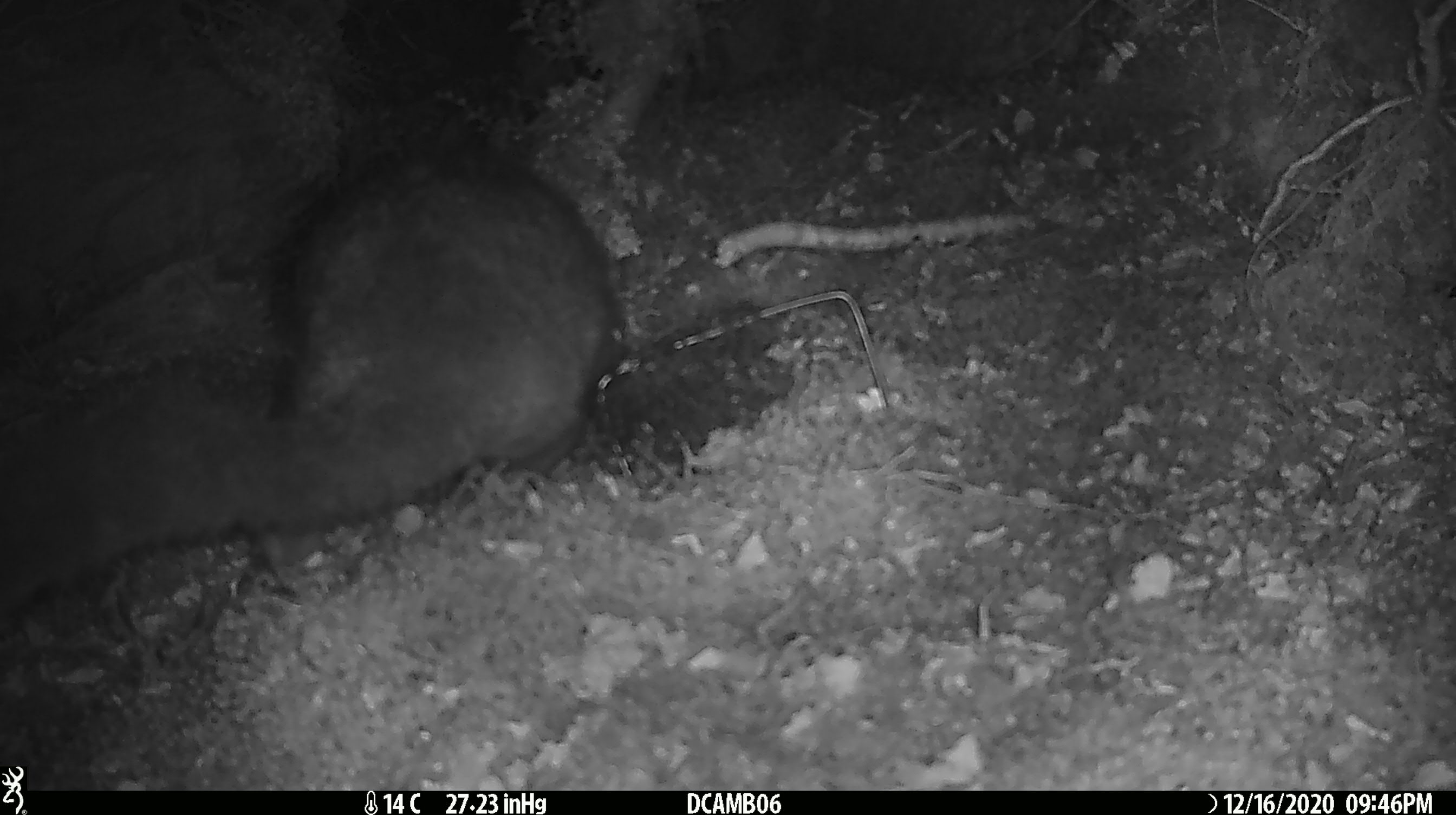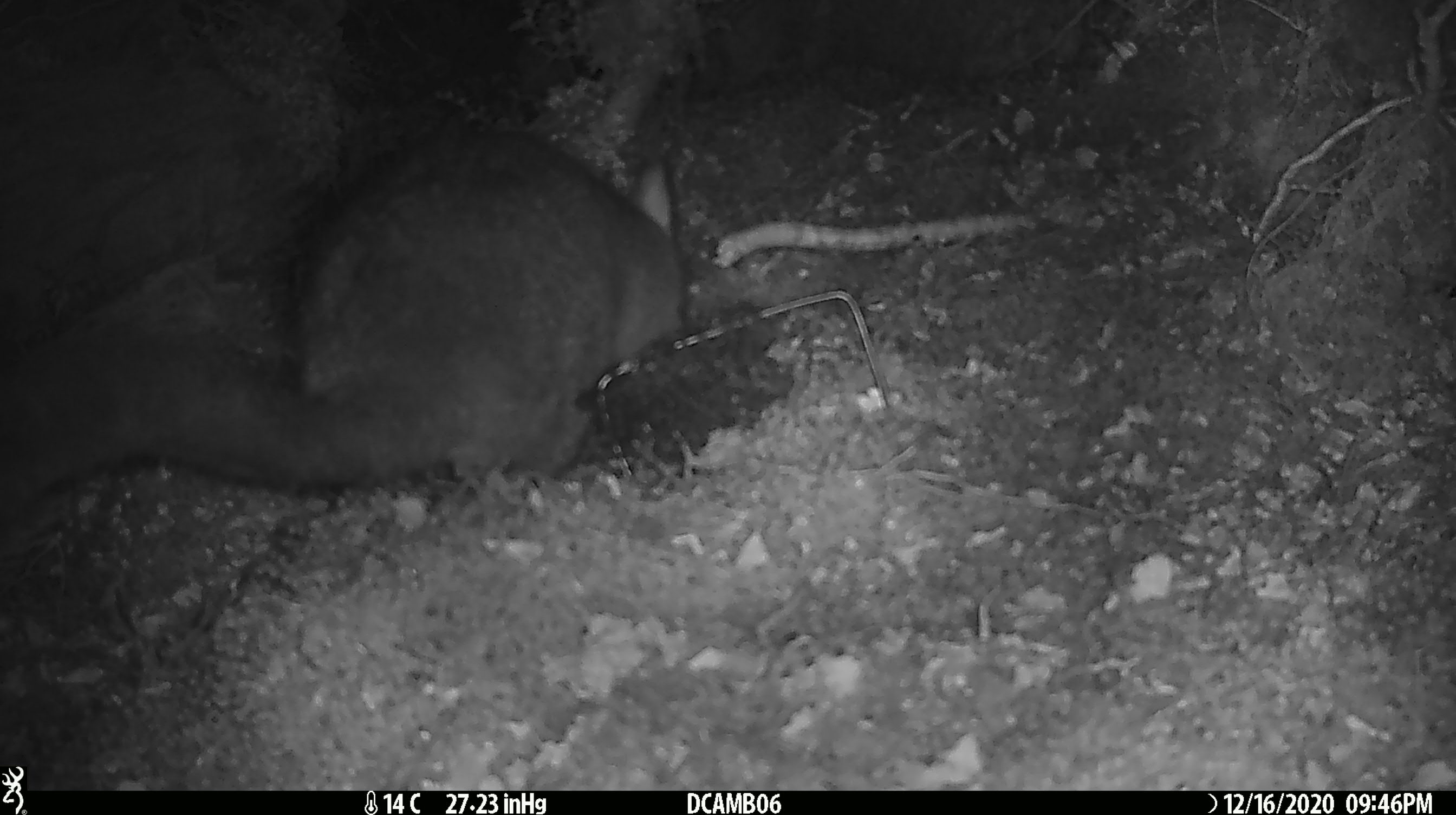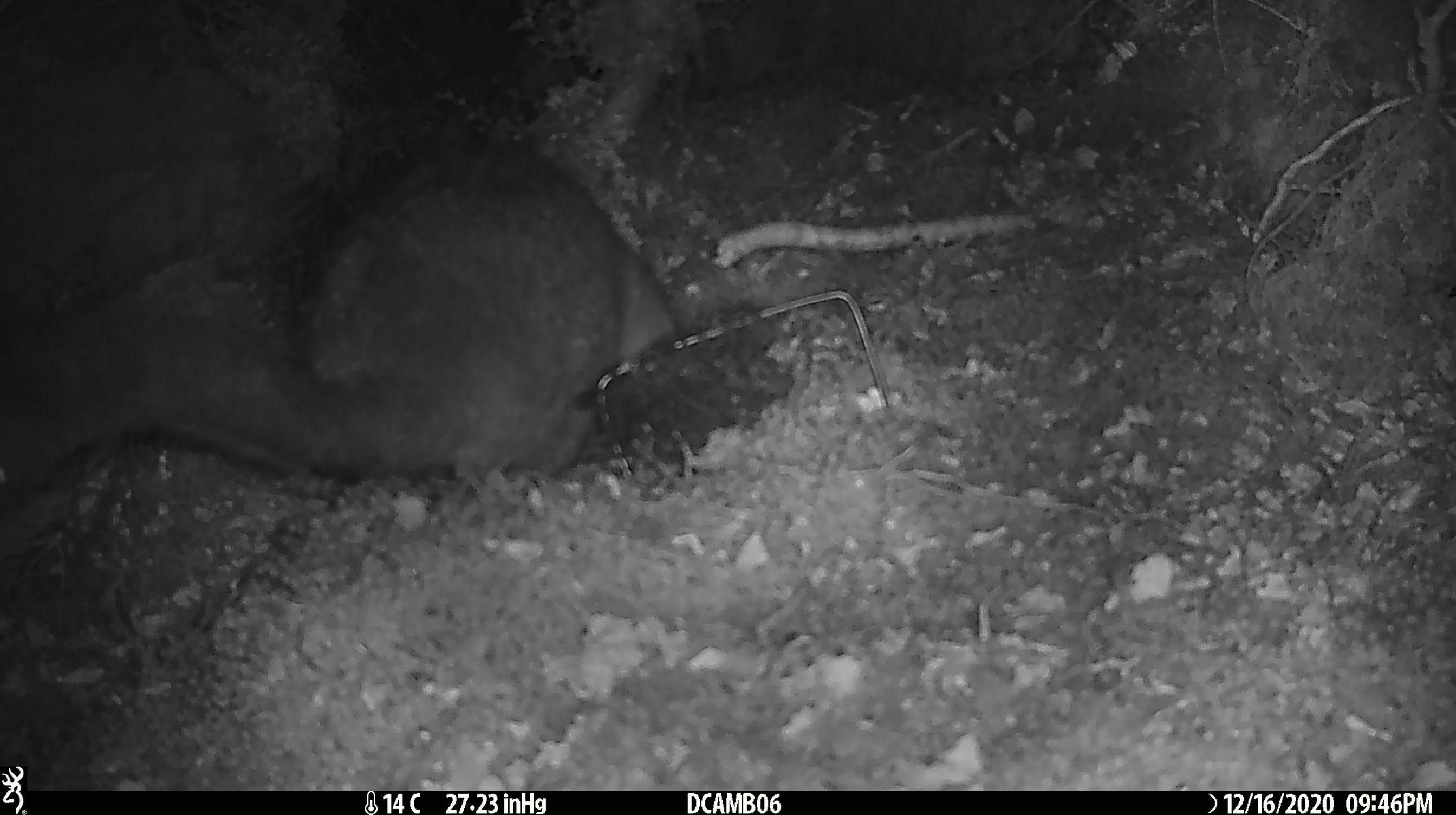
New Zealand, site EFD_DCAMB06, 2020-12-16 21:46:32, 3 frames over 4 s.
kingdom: Animalia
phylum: Chordata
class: Mammalia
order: Diprotodontia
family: Phalangeridae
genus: Trichosurus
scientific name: Trichosurus vulpecula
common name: common brushtail possum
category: possum